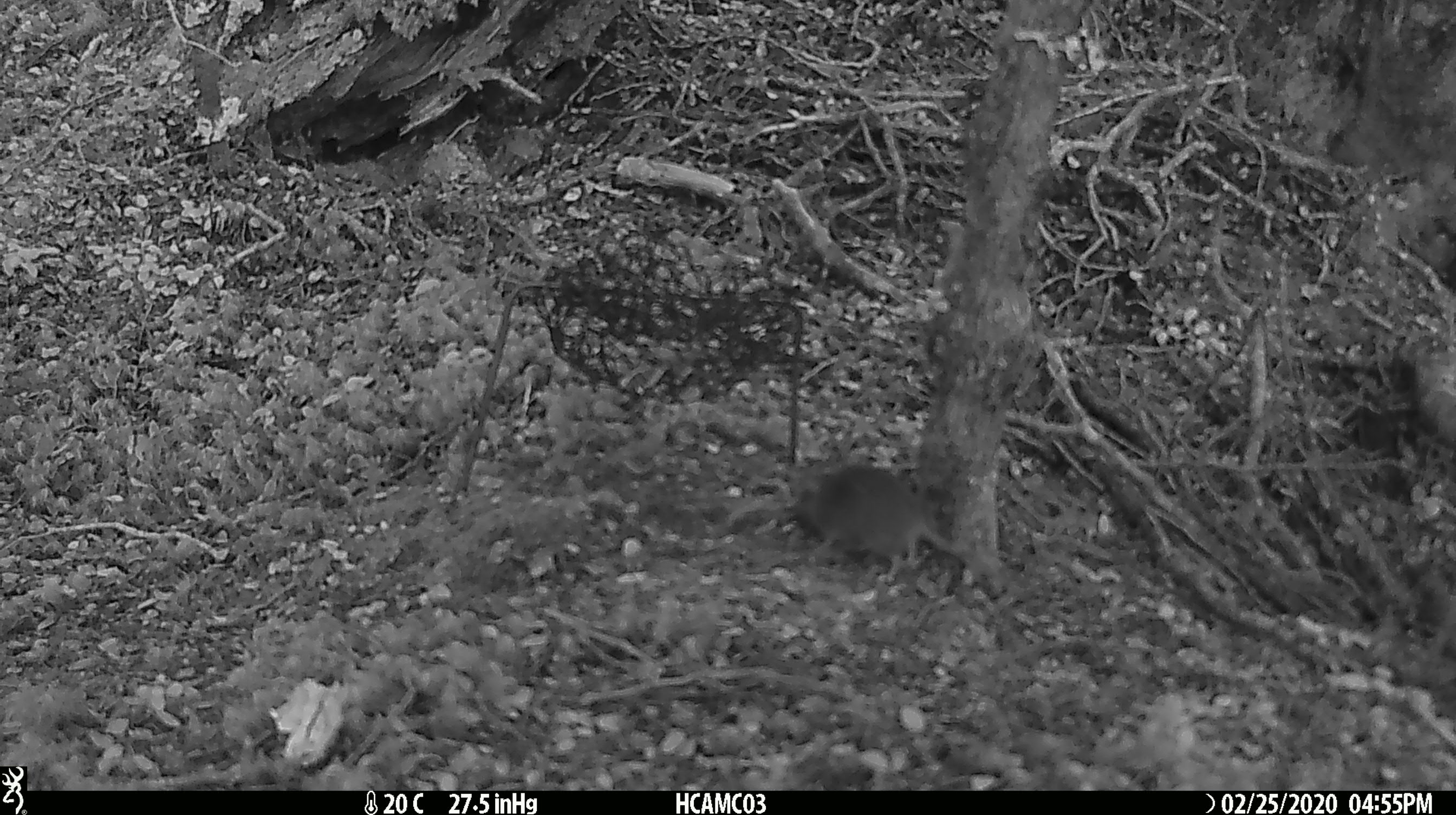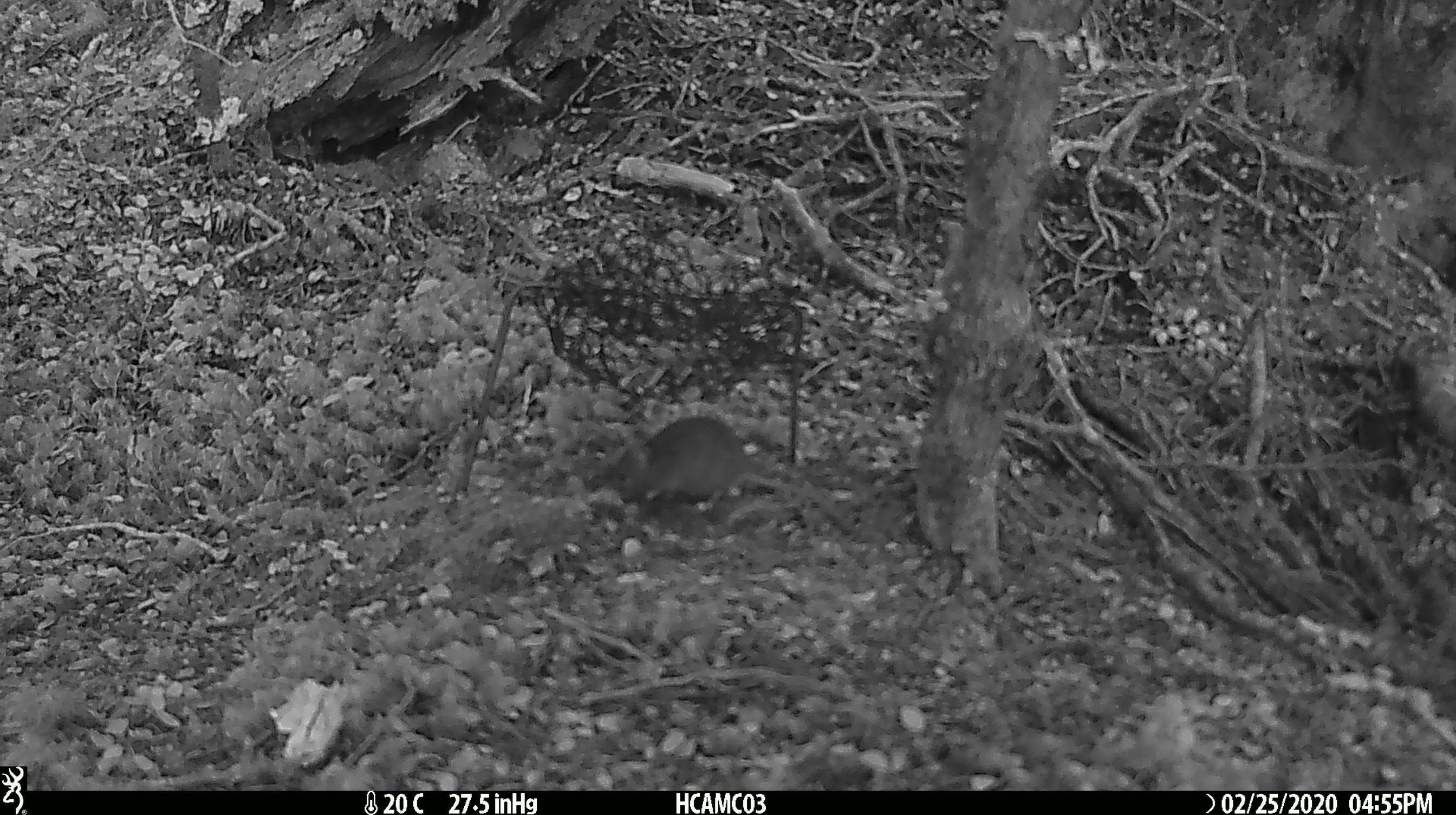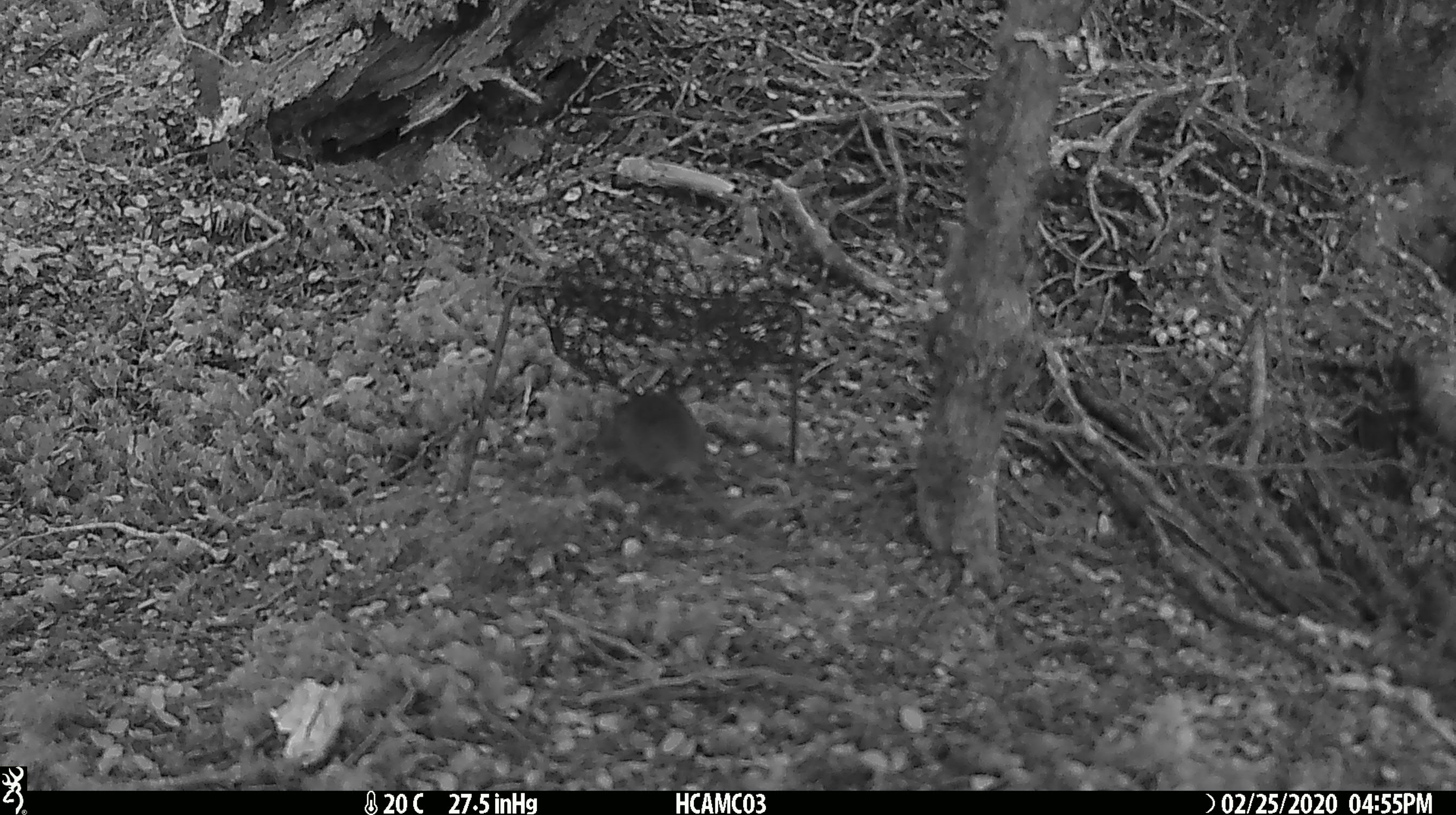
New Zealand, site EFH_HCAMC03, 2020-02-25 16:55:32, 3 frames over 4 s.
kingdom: Animalia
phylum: Chordata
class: Mammalia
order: Rodentia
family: Muridae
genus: Mus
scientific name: Mus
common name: mouse